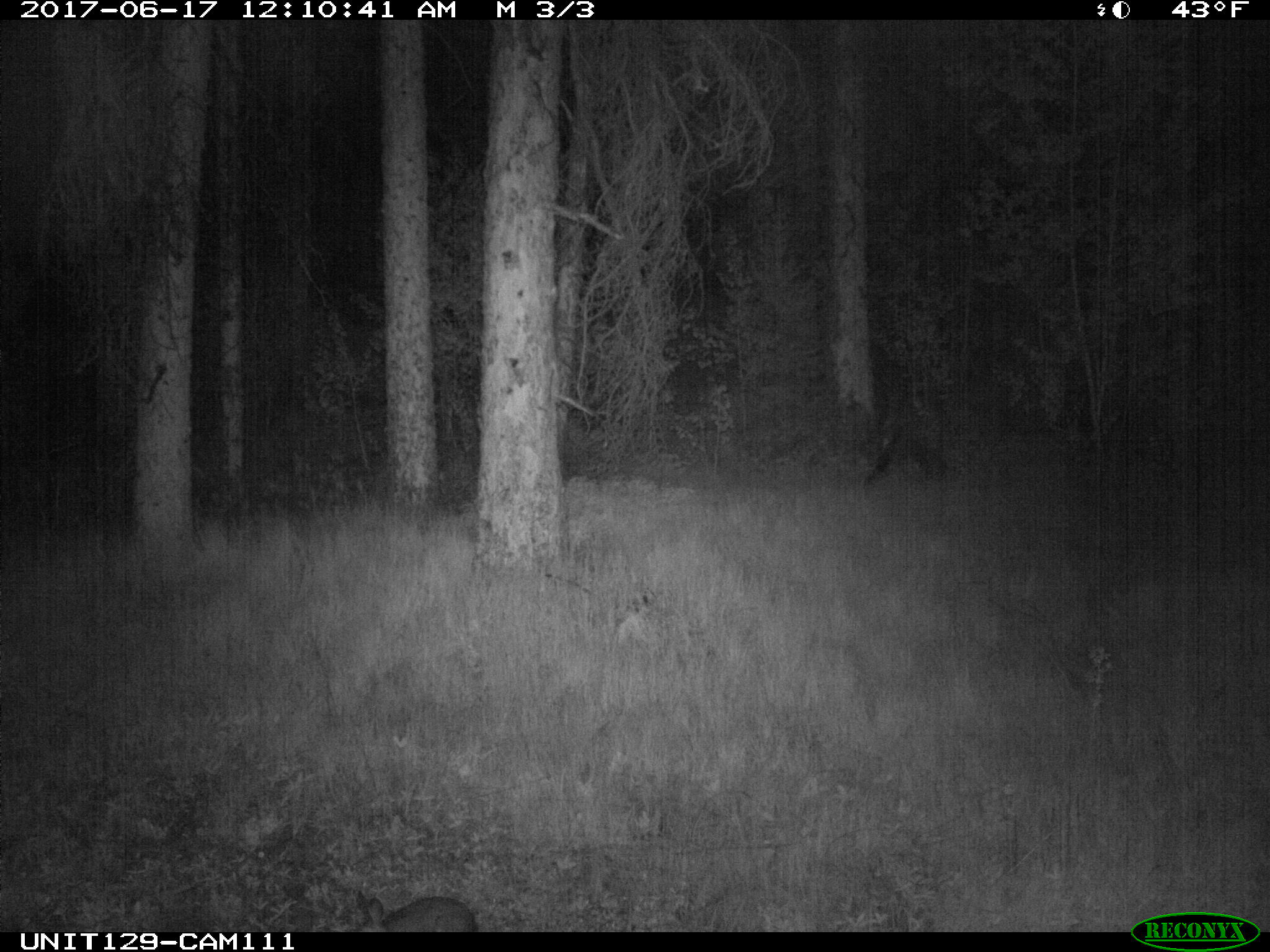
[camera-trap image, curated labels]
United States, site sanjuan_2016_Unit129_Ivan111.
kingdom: Animalia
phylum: Chordata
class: Mammalia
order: Lagomorpha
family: Leporidae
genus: Lepus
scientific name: Lepus americanus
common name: snowshoe hare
Lepus americanus (snowshoe hare).